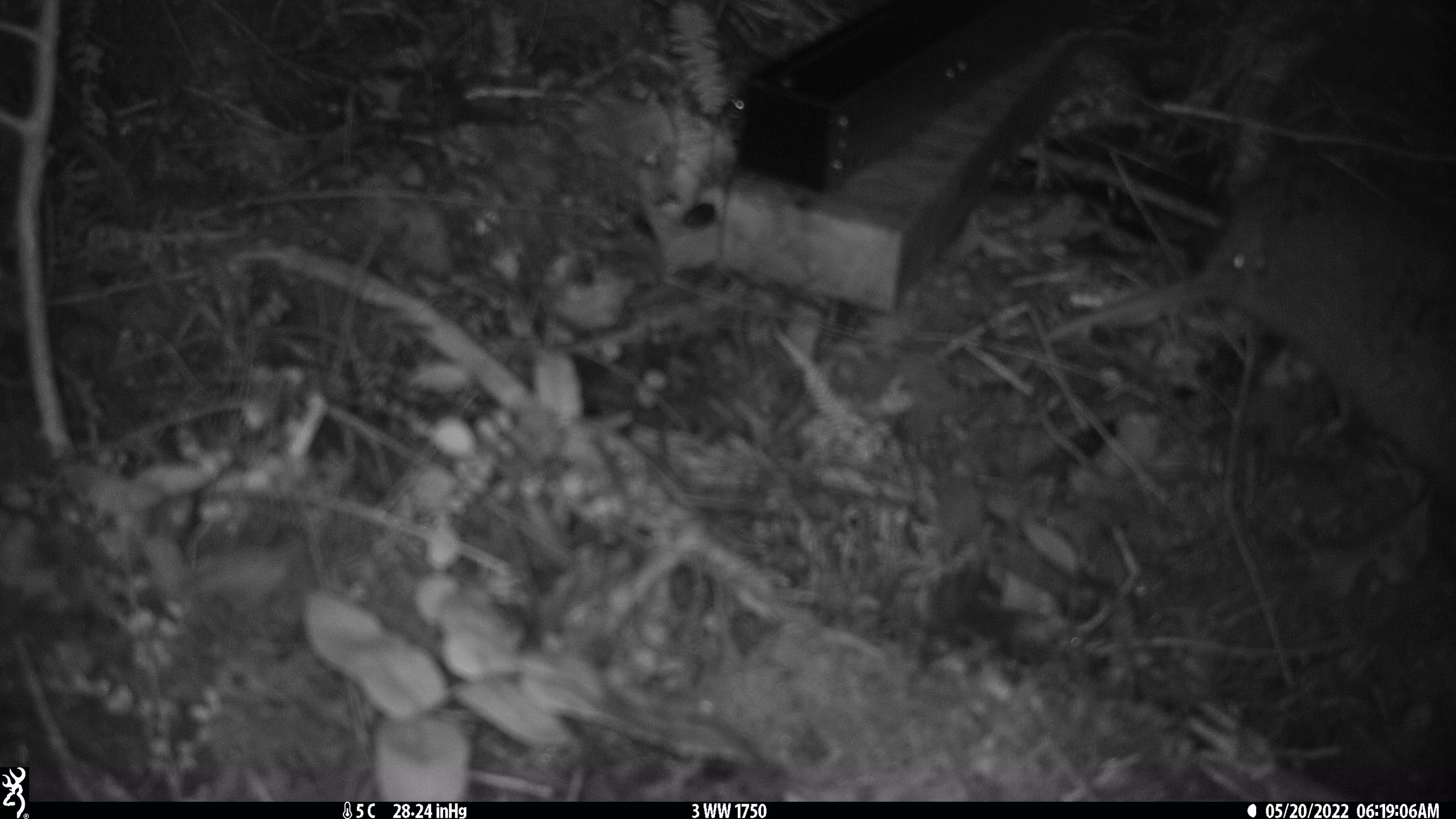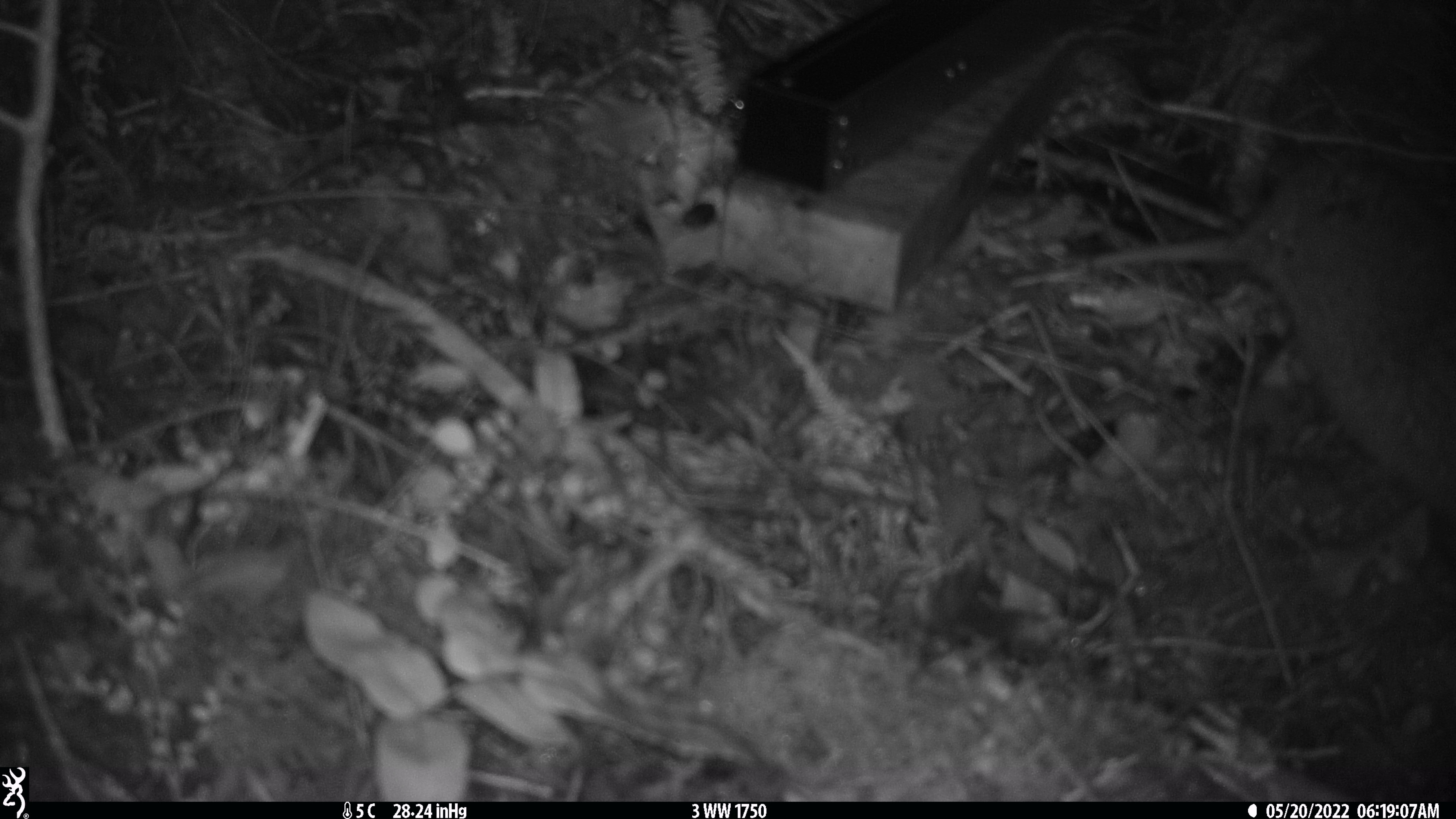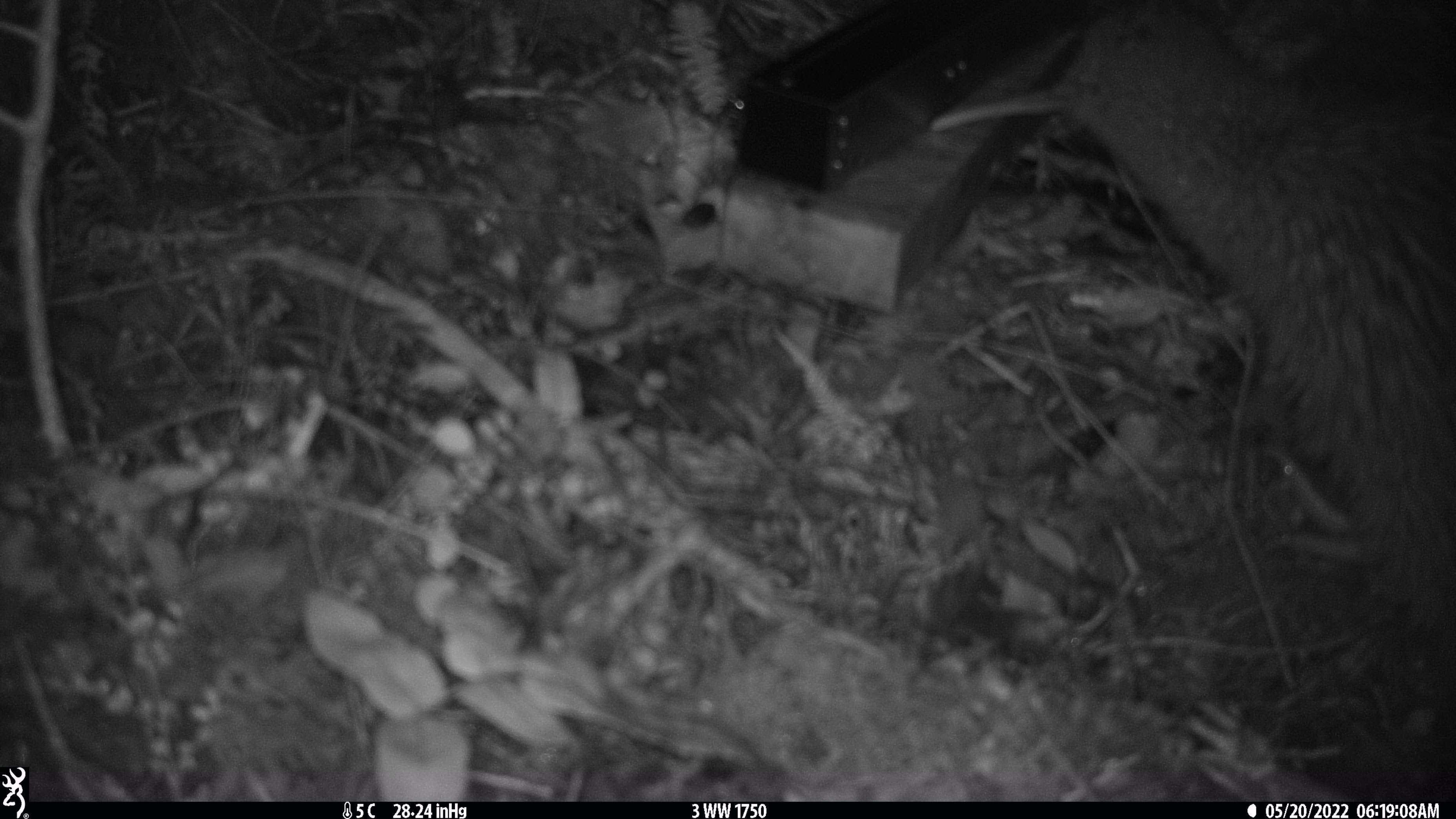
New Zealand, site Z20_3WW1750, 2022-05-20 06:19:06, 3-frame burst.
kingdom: Animalia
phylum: Chordata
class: Aves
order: Apterygiformes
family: Apterygidae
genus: Apteryx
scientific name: Apteryx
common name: kiwi